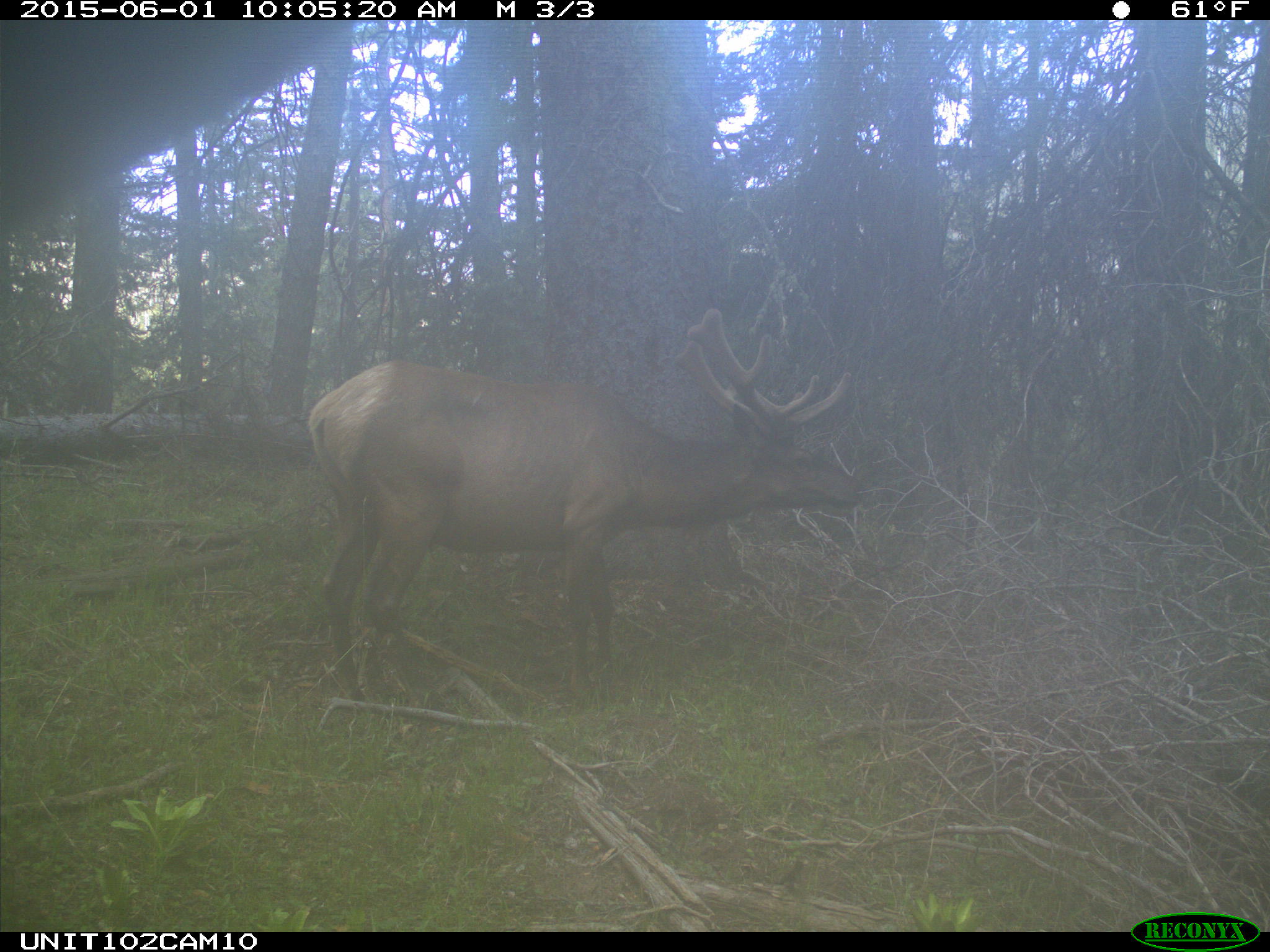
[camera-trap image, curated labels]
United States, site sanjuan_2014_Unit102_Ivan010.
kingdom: Animalia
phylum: Chordata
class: Mammalia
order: Artiodactyla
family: Cervidae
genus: Cervus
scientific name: Cervus elaphus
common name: red deer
Cervus elaphus (red deer).